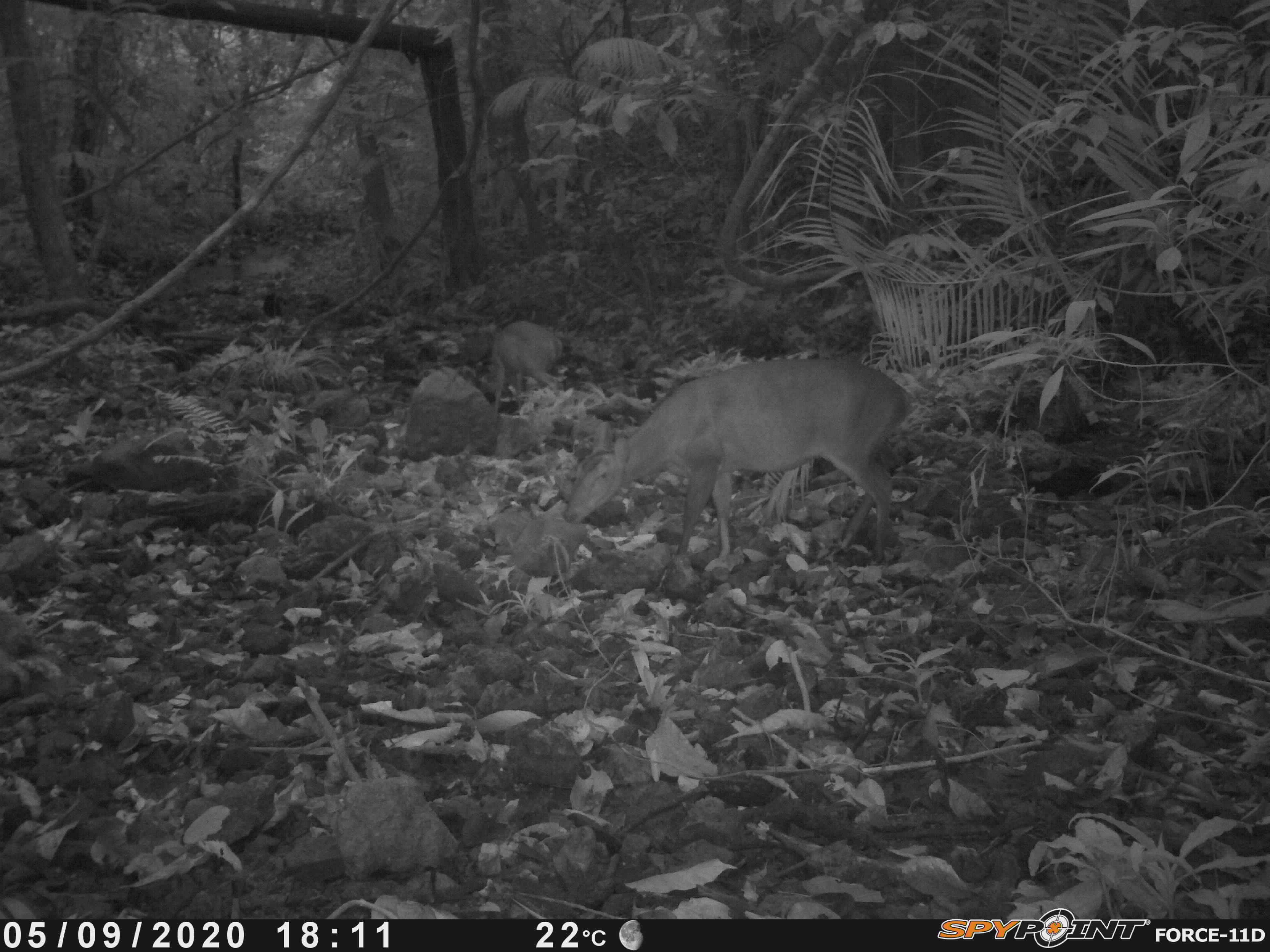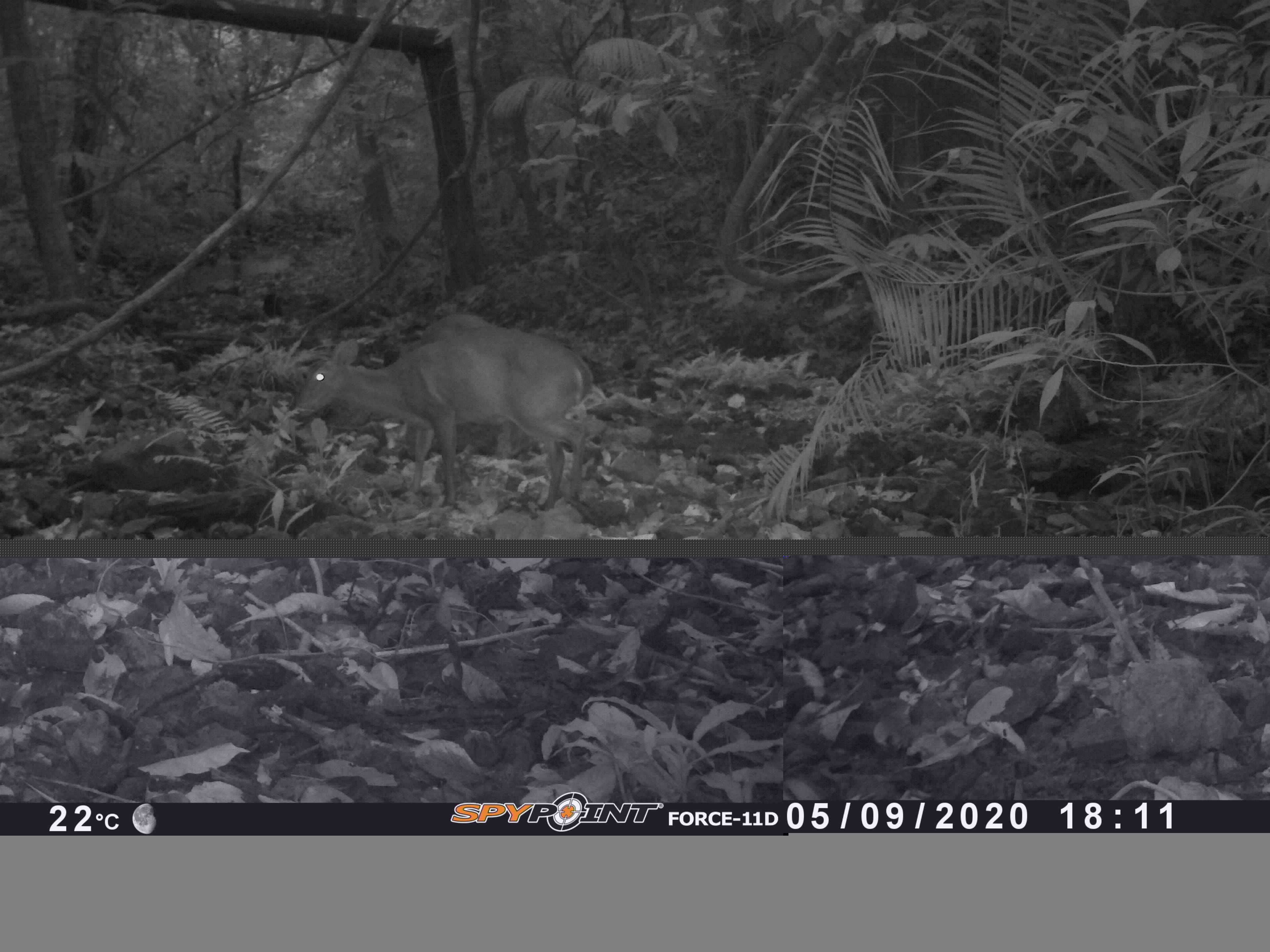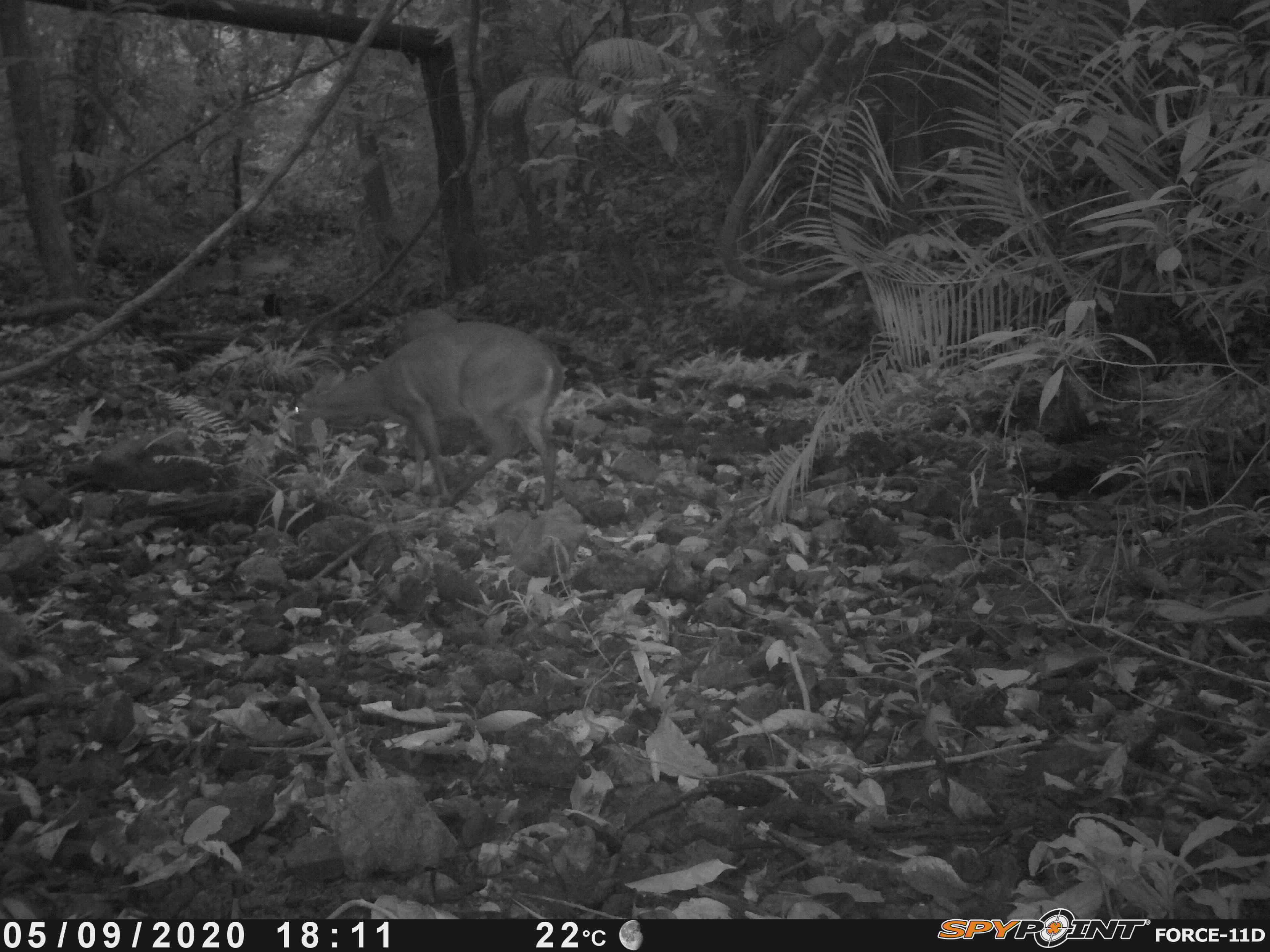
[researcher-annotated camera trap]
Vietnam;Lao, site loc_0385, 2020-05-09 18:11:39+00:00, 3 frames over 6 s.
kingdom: Animalia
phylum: Chordata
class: Mammalia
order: Artiodactyla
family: Cervidae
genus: Muntiacus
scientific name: Muntiacus vuquangensis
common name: large-antlered muntjac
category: large antlered muntjac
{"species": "large antlered muntjac (large-antlered muntjac) (Muntiacus vuquangensis)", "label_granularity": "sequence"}